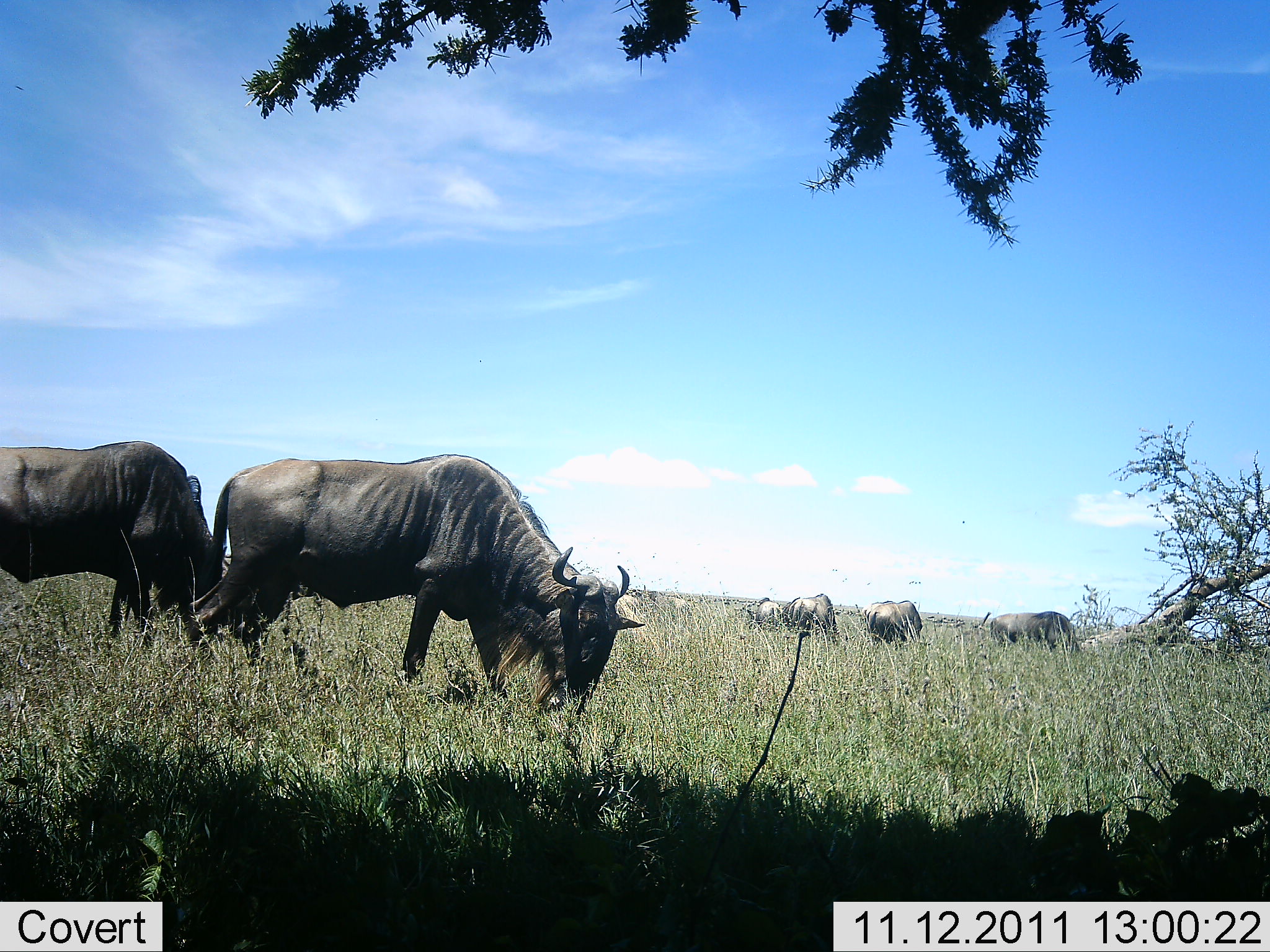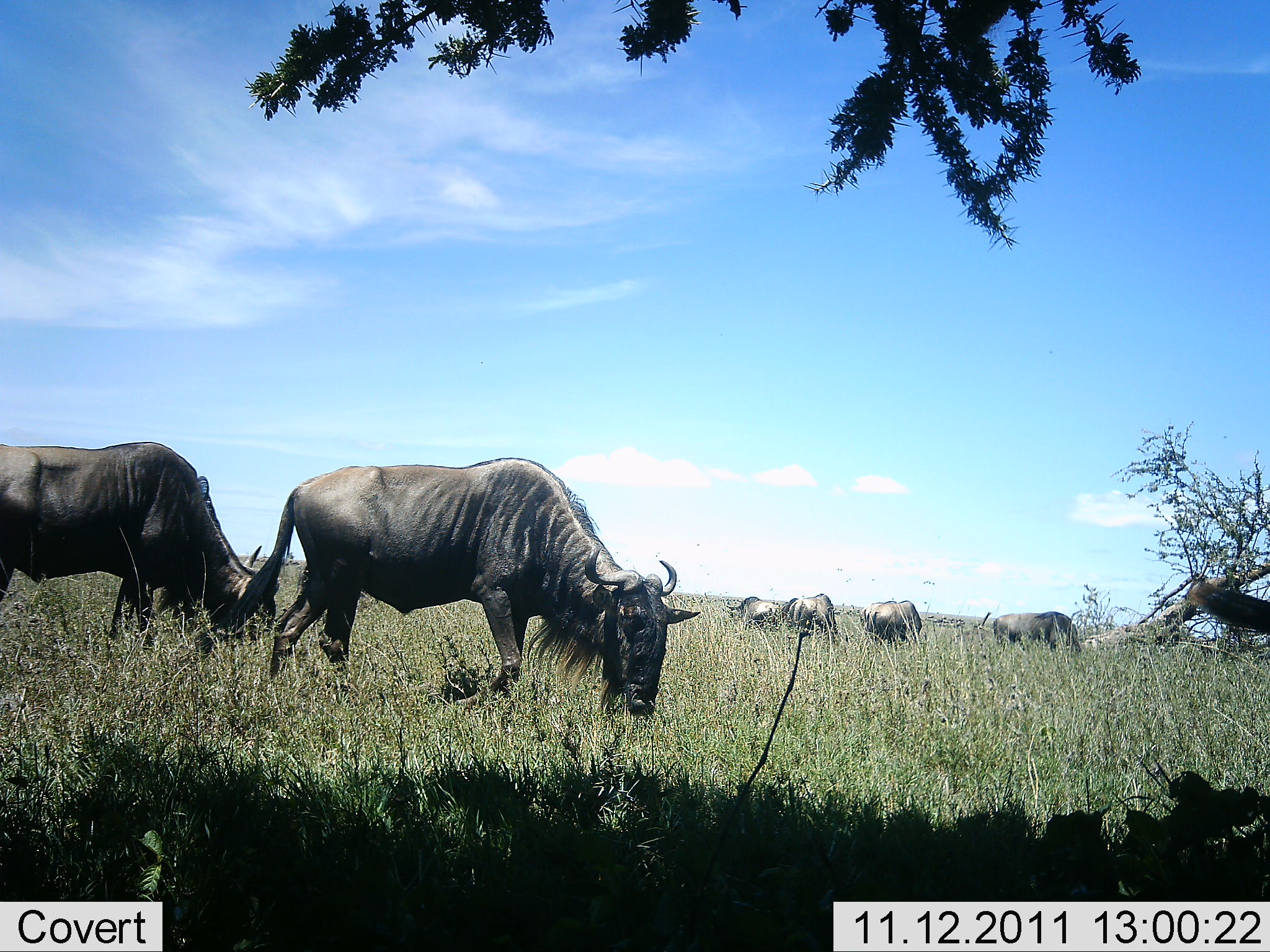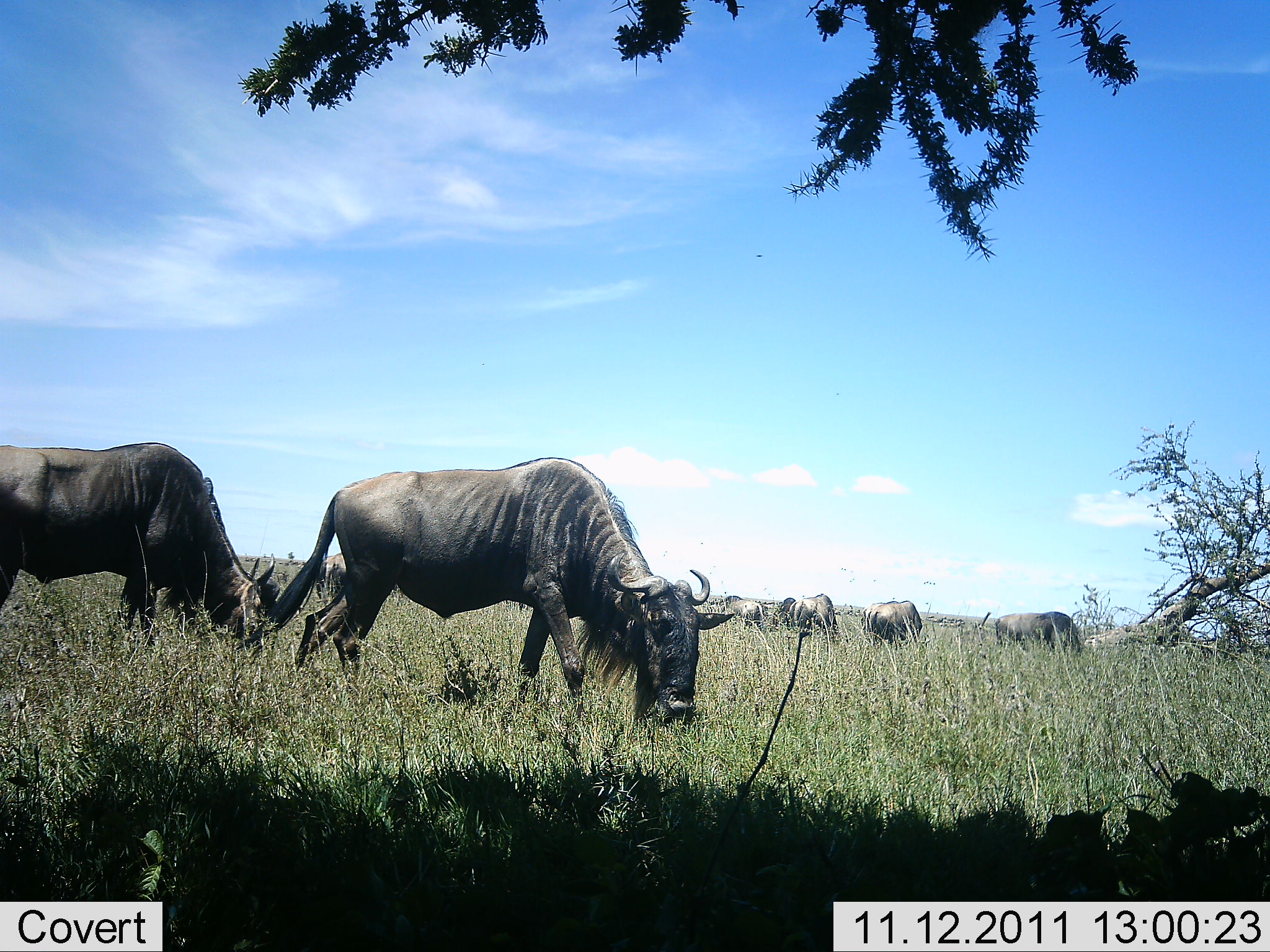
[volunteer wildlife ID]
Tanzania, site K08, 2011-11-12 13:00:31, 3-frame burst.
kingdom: Animalia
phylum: Chordata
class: Mammalia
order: Artiodactyla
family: Bovidae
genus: Connochaetes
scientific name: Connochaetes taurinus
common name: blue wildebeest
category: wildebeest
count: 7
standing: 58%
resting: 0%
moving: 17%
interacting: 0%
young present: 0%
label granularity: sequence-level